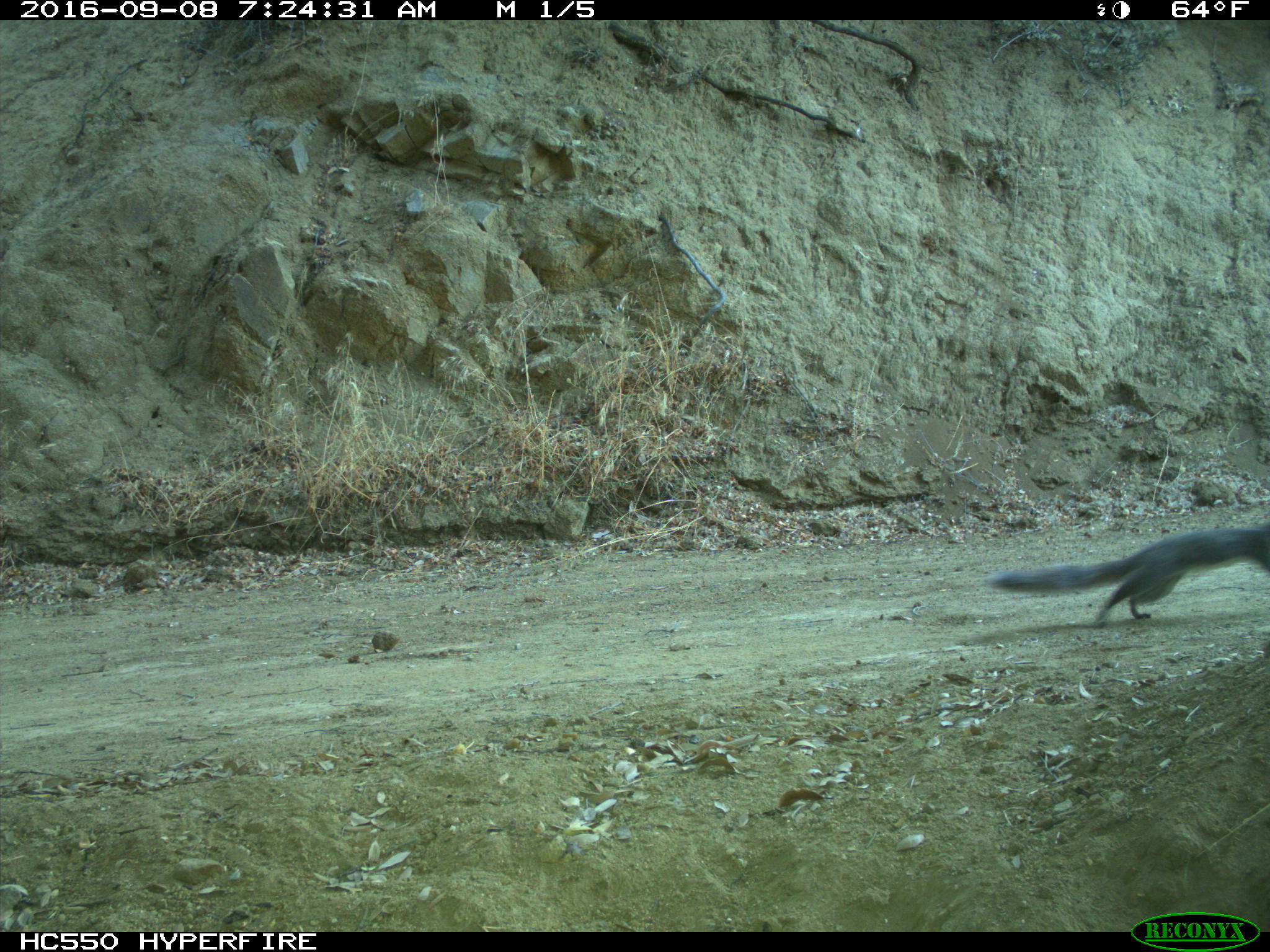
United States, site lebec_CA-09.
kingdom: Animalia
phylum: Chordata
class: Mammalia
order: Rodentia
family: Sciuridae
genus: Sciurus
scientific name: Sciurus carolinensis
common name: eastern gray squirrel